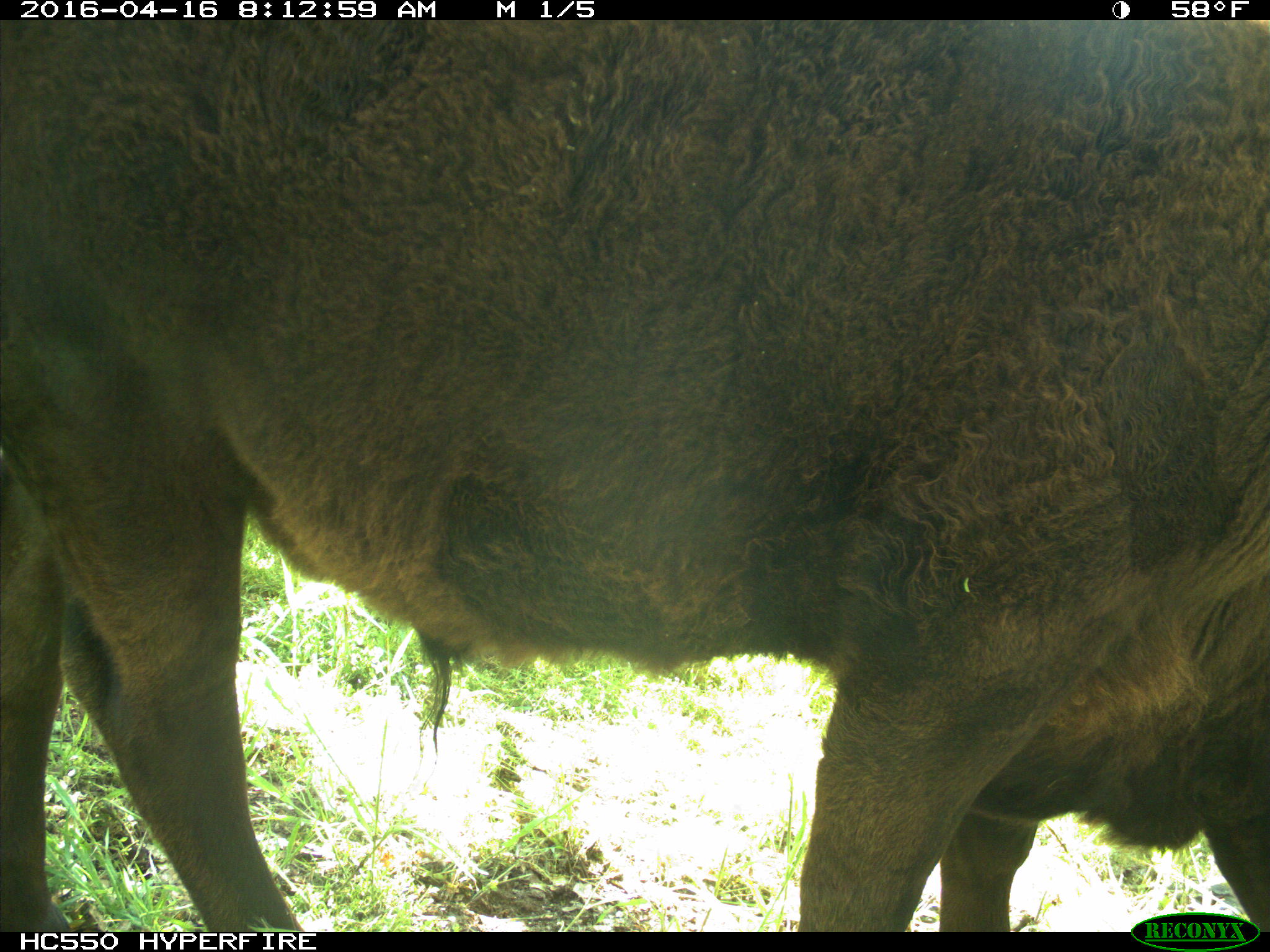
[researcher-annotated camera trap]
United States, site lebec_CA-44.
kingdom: Animalia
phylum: Chordata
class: Mammalia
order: Artiodactyla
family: Bovidae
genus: Bos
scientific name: Bos taurus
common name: domestic cow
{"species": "Bos taurus (domestic cow)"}